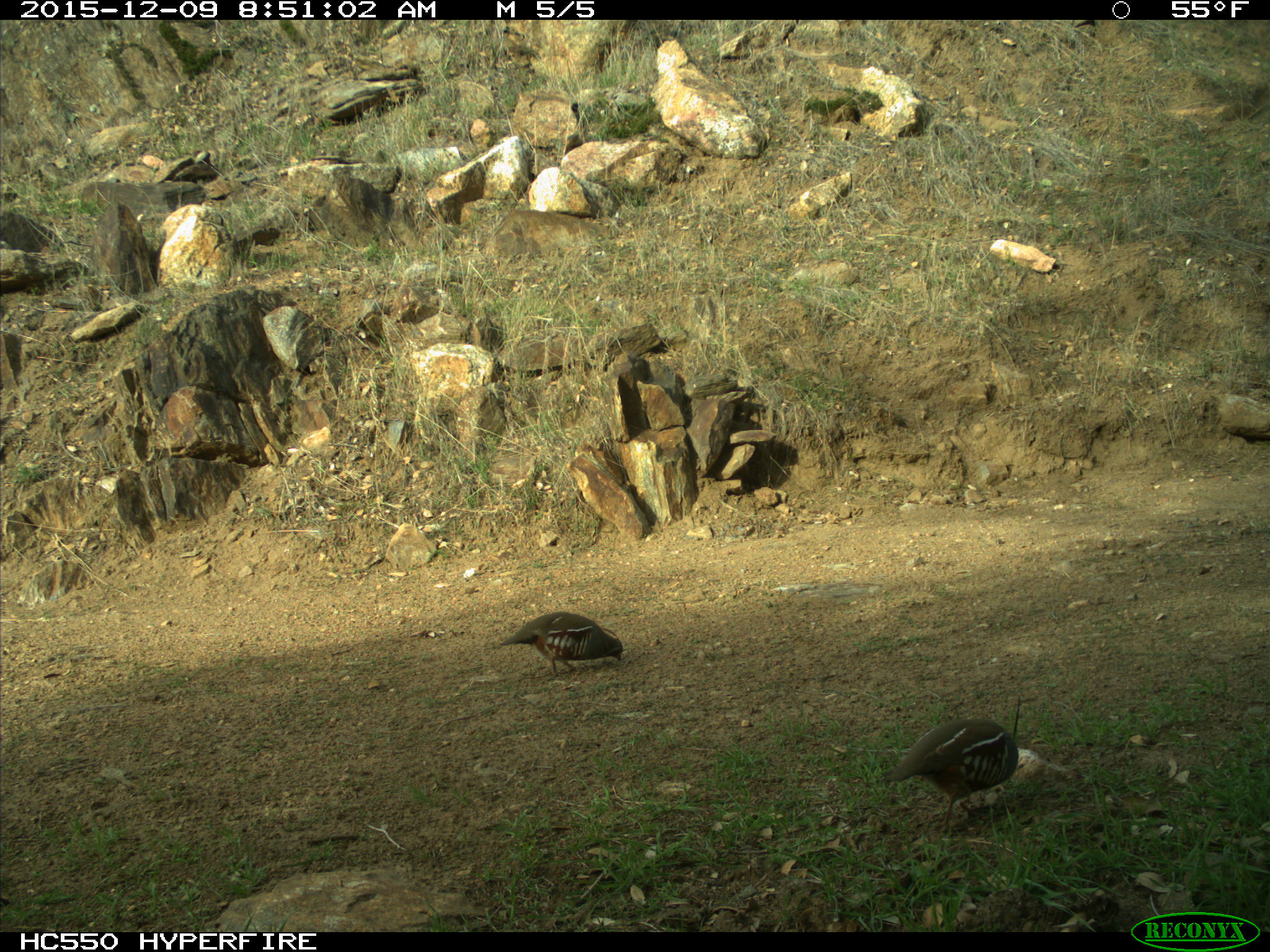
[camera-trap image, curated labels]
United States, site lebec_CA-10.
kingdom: Animalia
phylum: Chordata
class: Aves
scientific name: Aves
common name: birds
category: unidentified bird